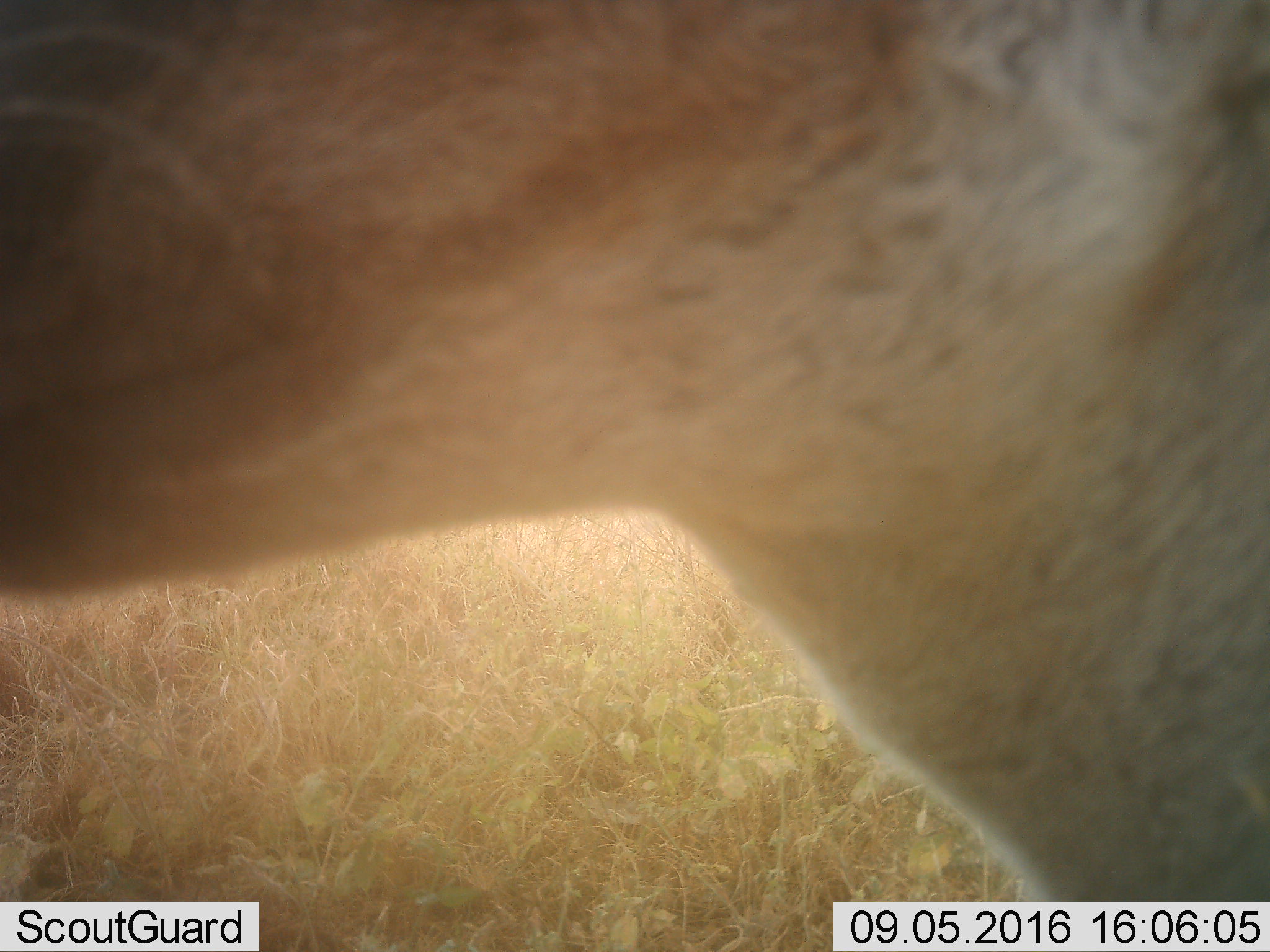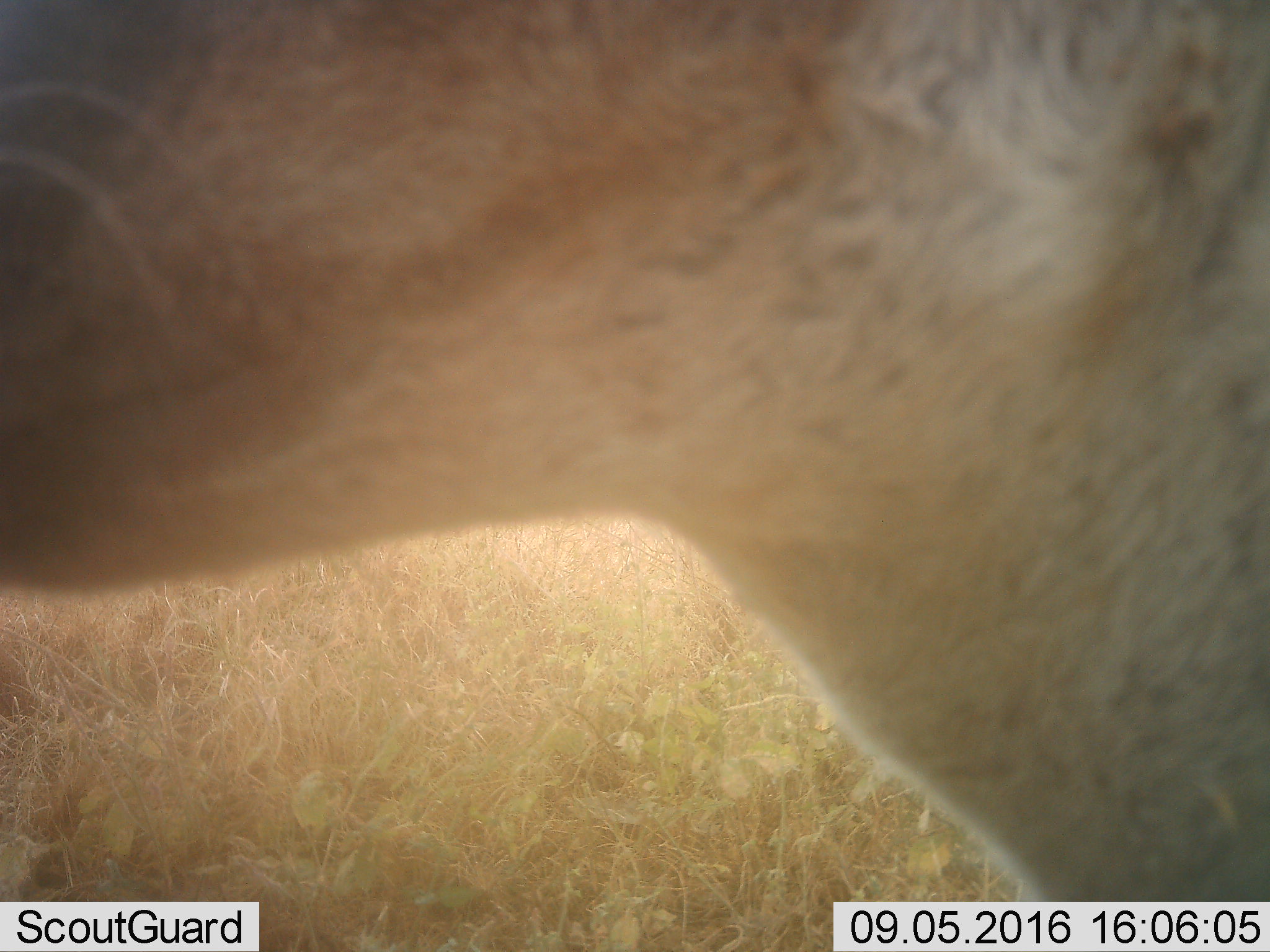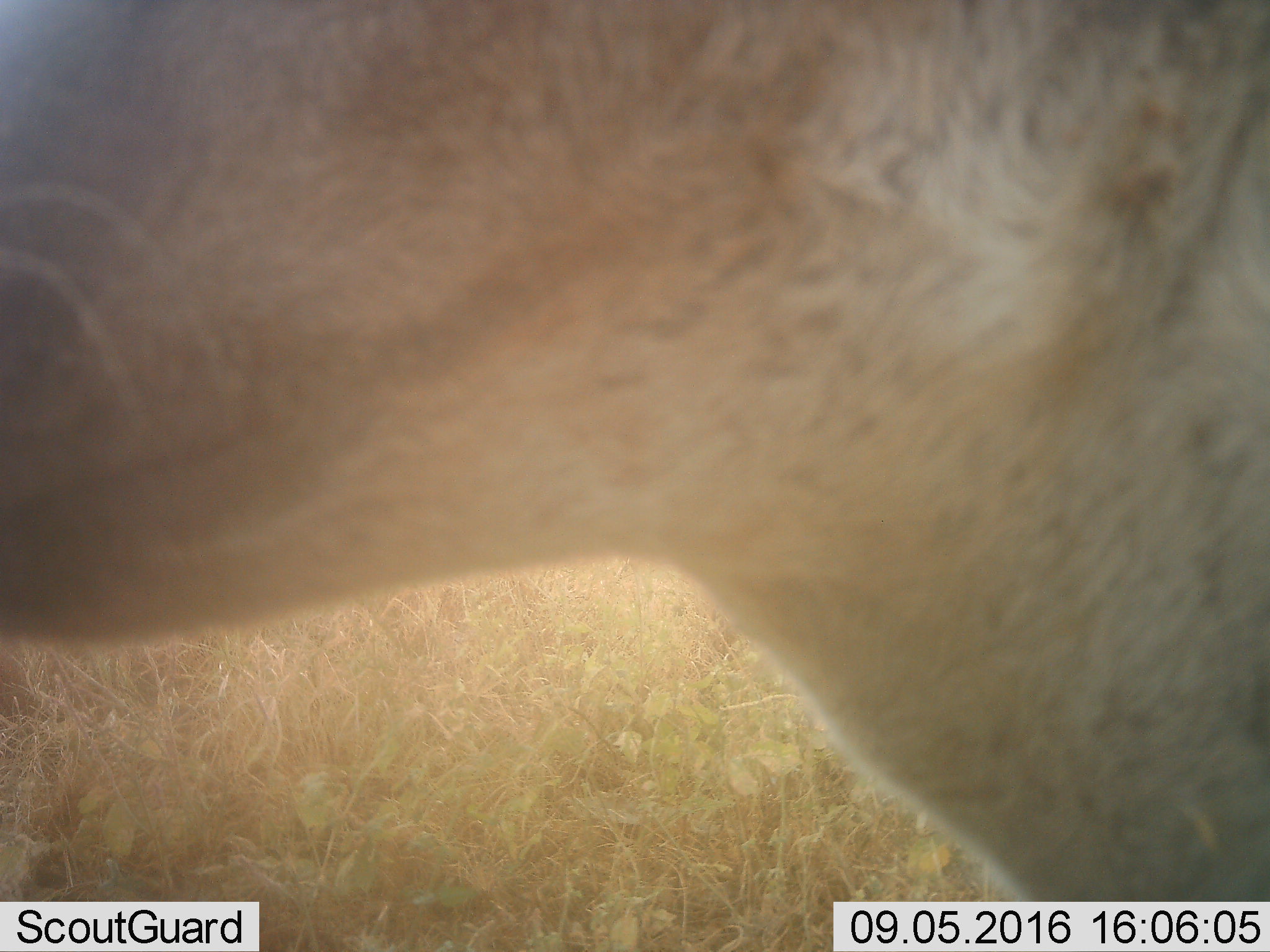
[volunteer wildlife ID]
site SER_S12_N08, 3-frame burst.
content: unidentified animal